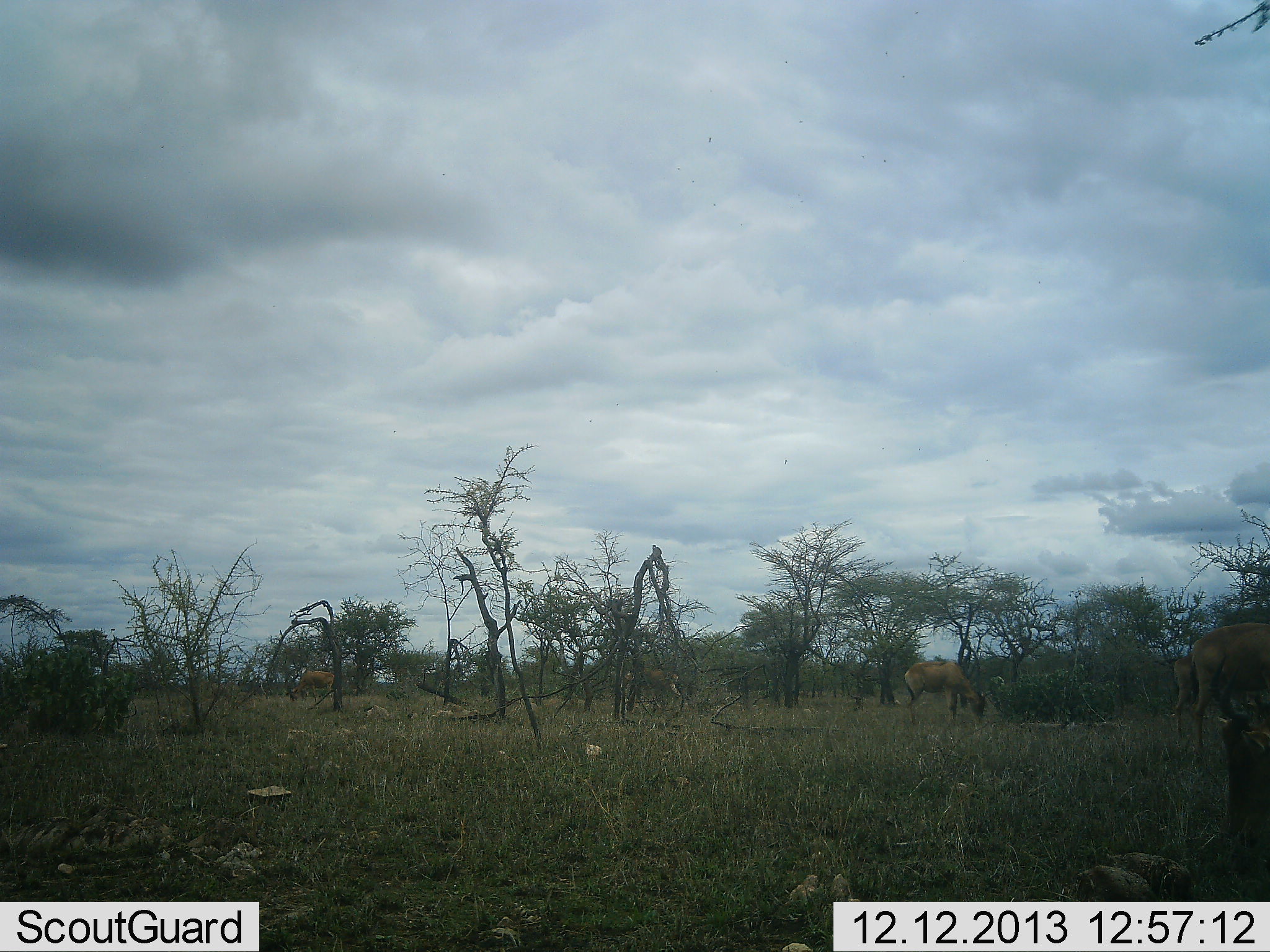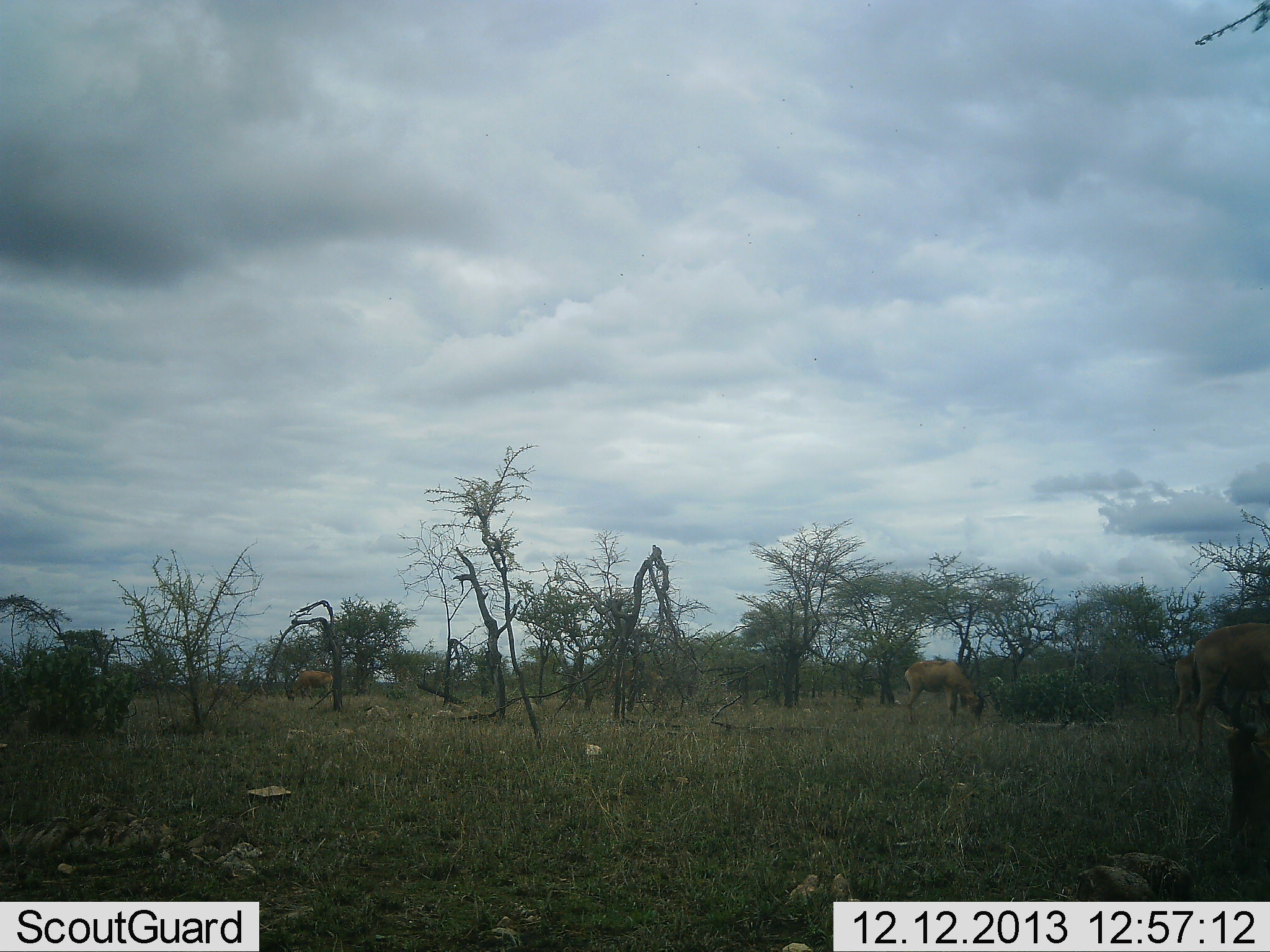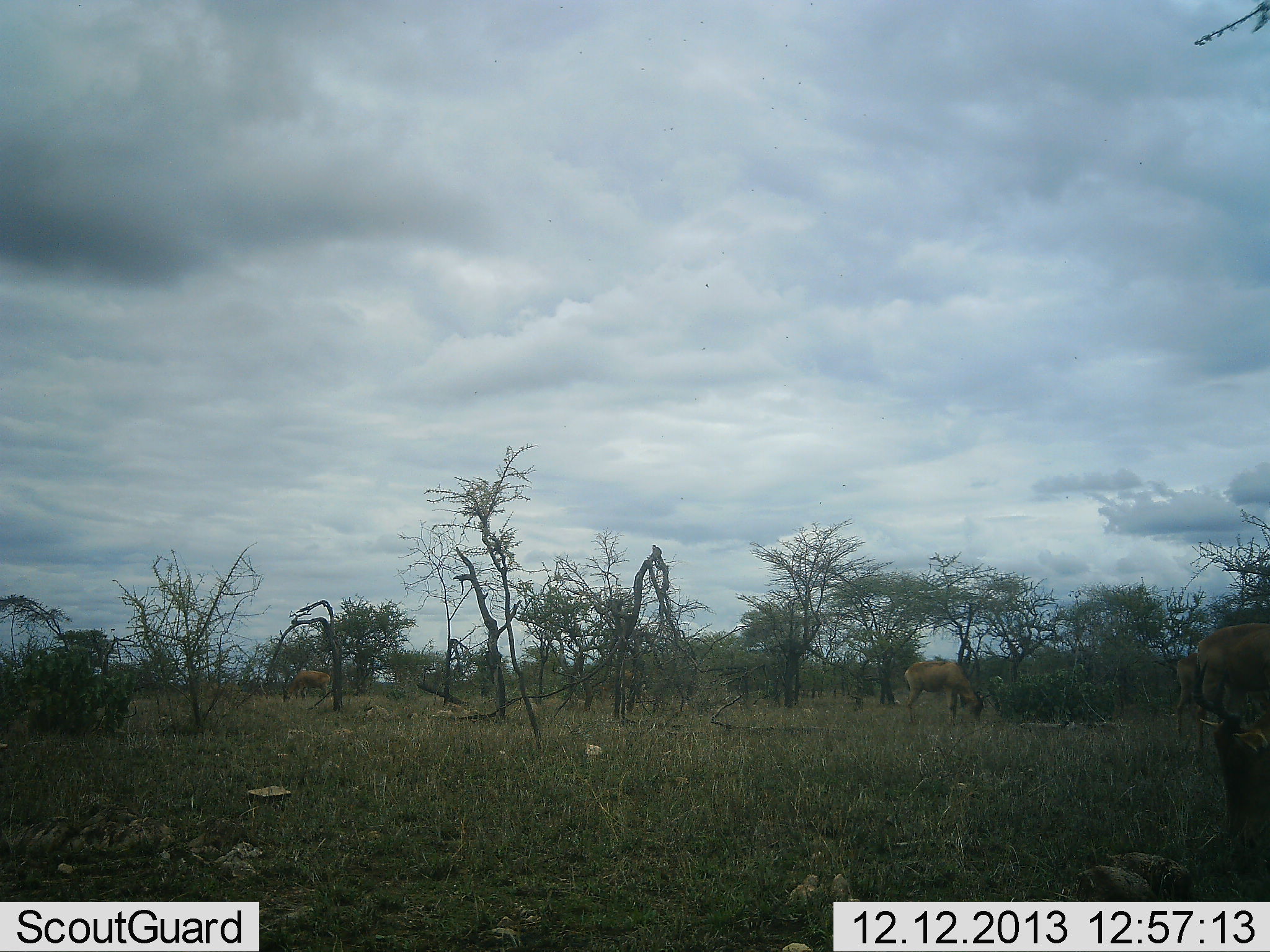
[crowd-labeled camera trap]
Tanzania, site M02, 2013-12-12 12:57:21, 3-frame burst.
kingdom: Animalia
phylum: Chordata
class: Mammalia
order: Artiodactyla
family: Bovidae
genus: Alcelaphus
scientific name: Alcelaphus buselaphus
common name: hartebeest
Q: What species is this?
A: Hartebeest (Alcelaphus buselaphus).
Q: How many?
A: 5.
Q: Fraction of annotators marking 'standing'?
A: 25%.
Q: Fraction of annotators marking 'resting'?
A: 12%.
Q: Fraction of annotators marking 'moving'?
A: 12%.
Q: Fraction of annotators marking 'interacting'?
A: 0%.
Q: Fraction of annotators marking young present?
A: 0%.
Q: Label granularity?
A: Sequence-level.